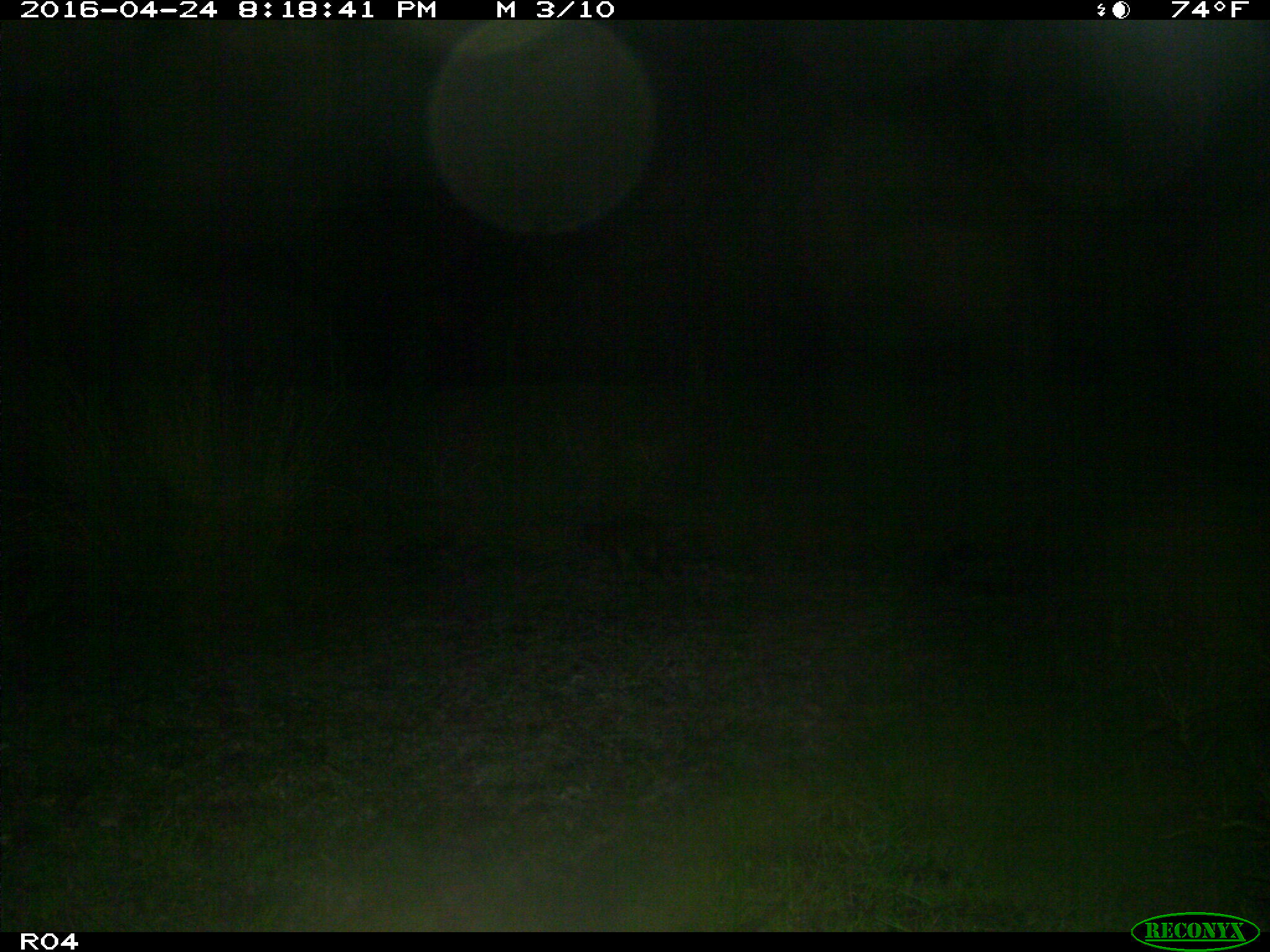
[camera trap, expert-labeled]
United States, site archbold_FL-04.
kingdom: Animalia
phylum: Chordata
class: Mammalia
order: Carnivora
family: Procyonidae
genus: Procyon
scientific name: Procyon lotor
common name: common raccoon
Procyon lotor (common raccoon).